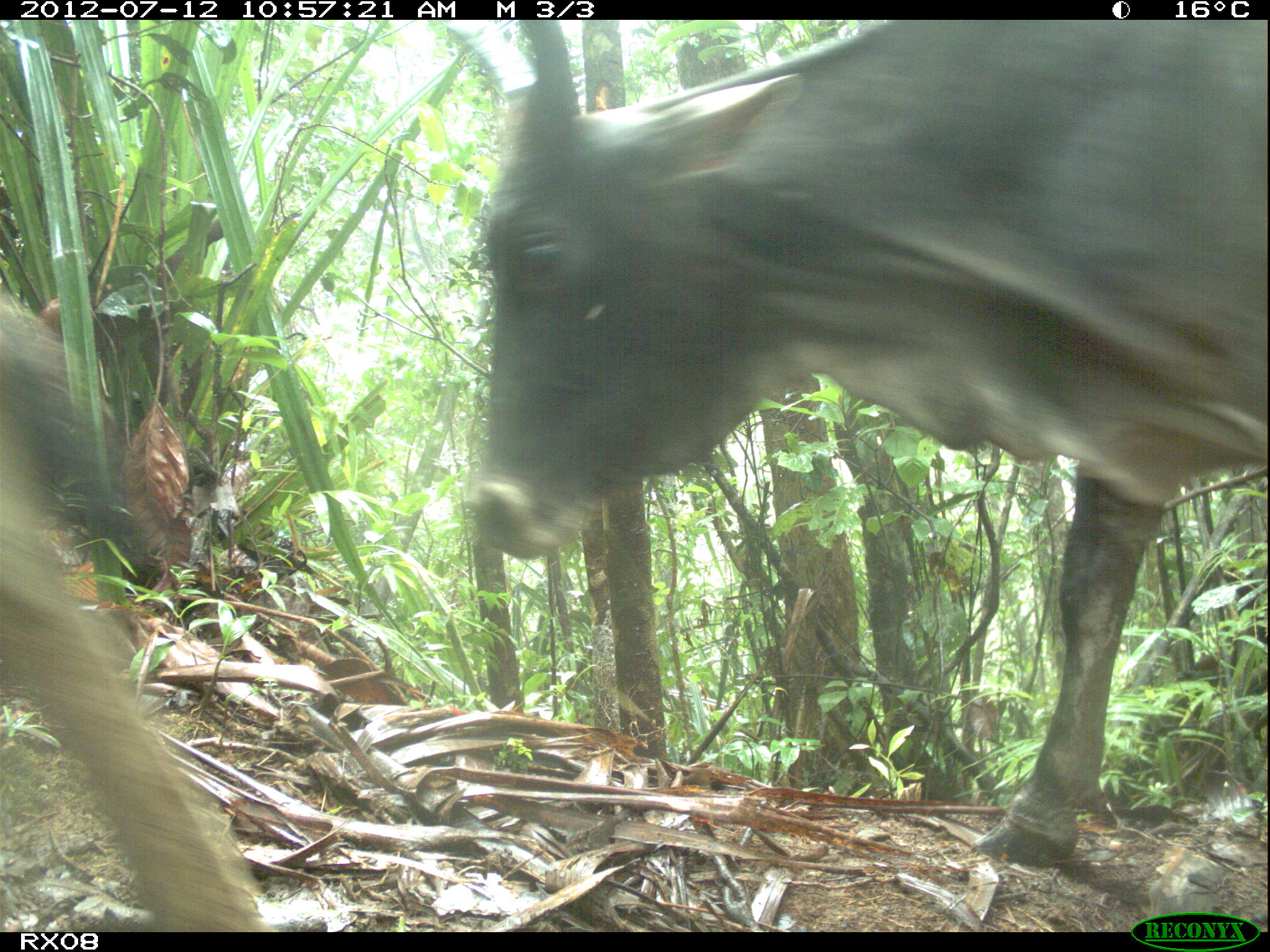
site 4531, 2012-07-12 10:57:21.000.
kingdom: Animalia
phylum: Chordata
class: Mammalia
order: Artiodactyla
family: Bovidae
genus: Bos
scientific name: Bos taurus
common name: domestic cattle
Bos taurus (domestic cattle), count 4.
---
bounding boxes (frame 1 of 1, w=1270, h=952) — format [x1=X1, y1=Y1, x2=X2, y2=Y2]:
bos taurus: [x1=468, y1=19, x2=1265, y2=875]; [x1=0, y1=296, x2=270, y2=932]